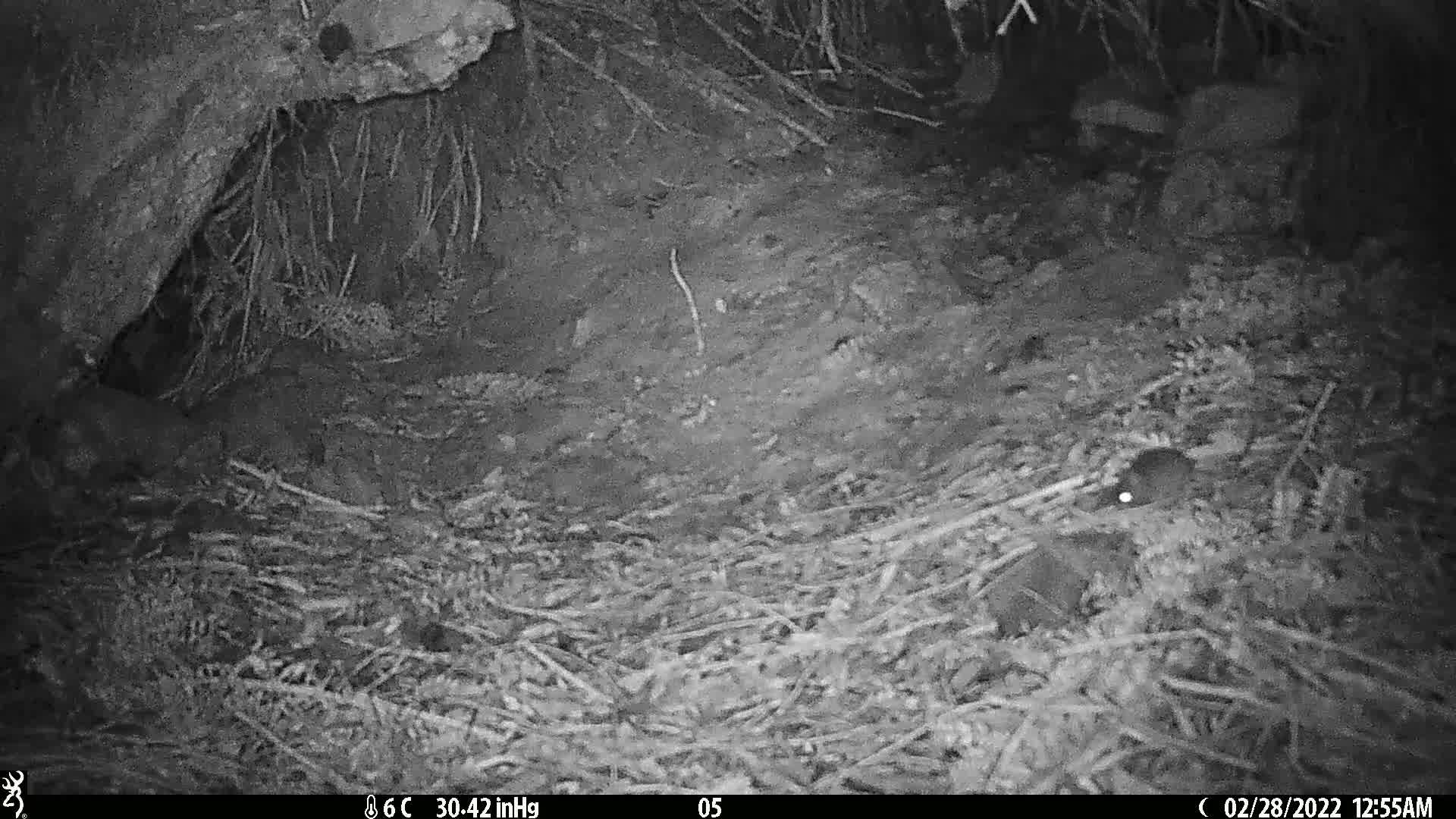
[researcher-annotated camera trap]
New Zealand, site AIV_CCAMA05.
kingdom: Animalia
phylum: Chordata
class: Mammalia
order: Rodentia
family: Muridae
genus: Mus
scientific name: Mus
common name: mouse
Mouse (Mus).